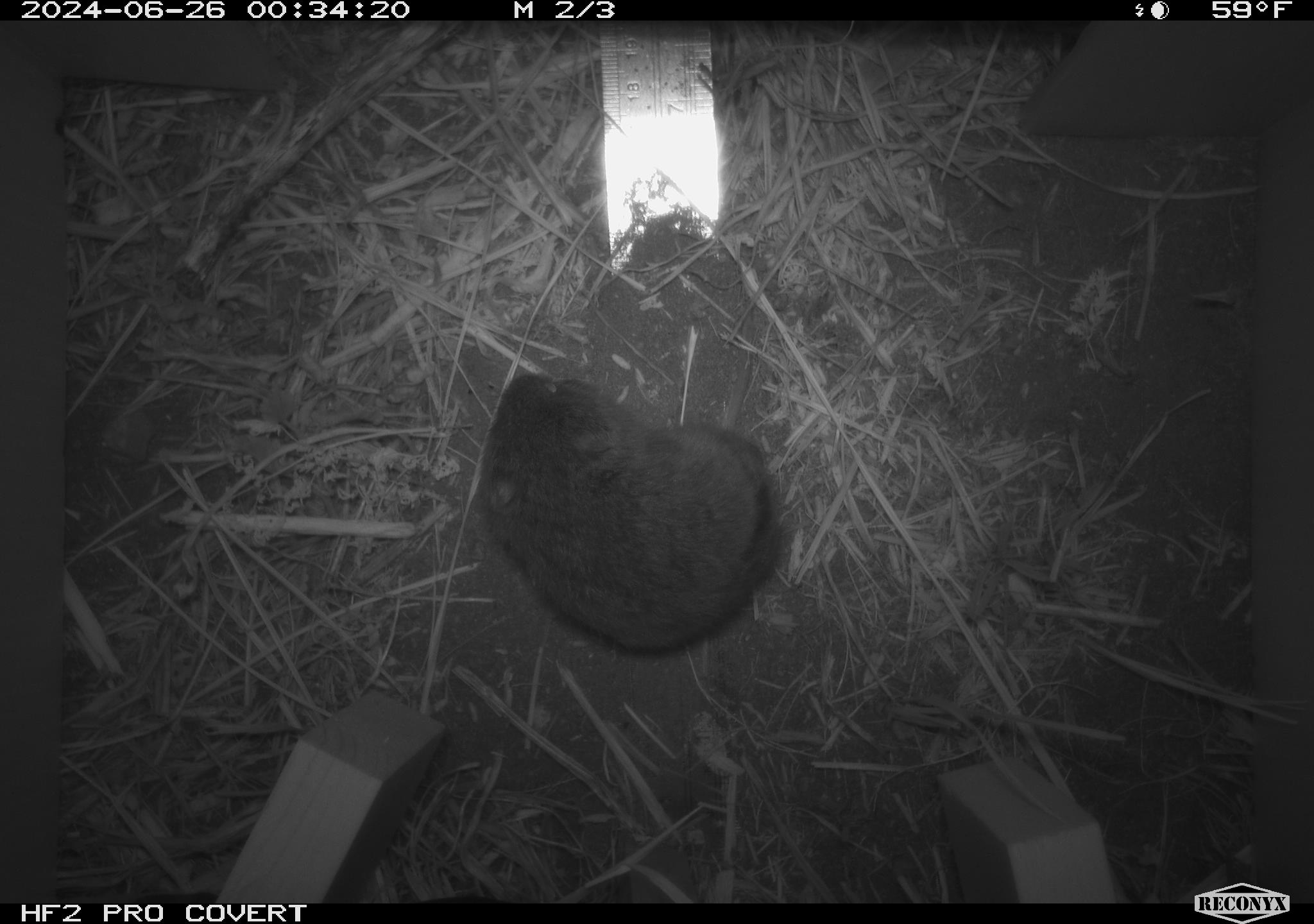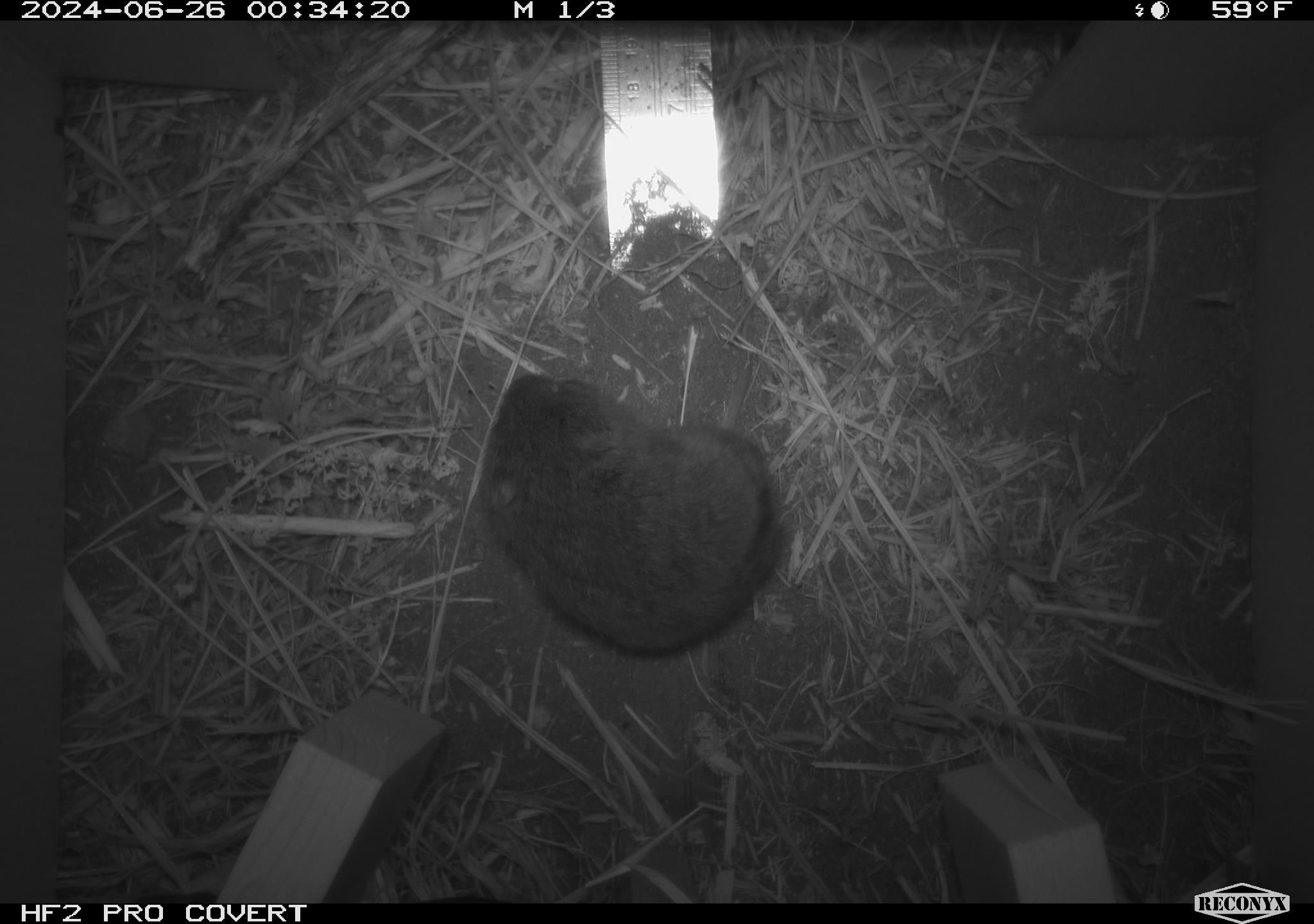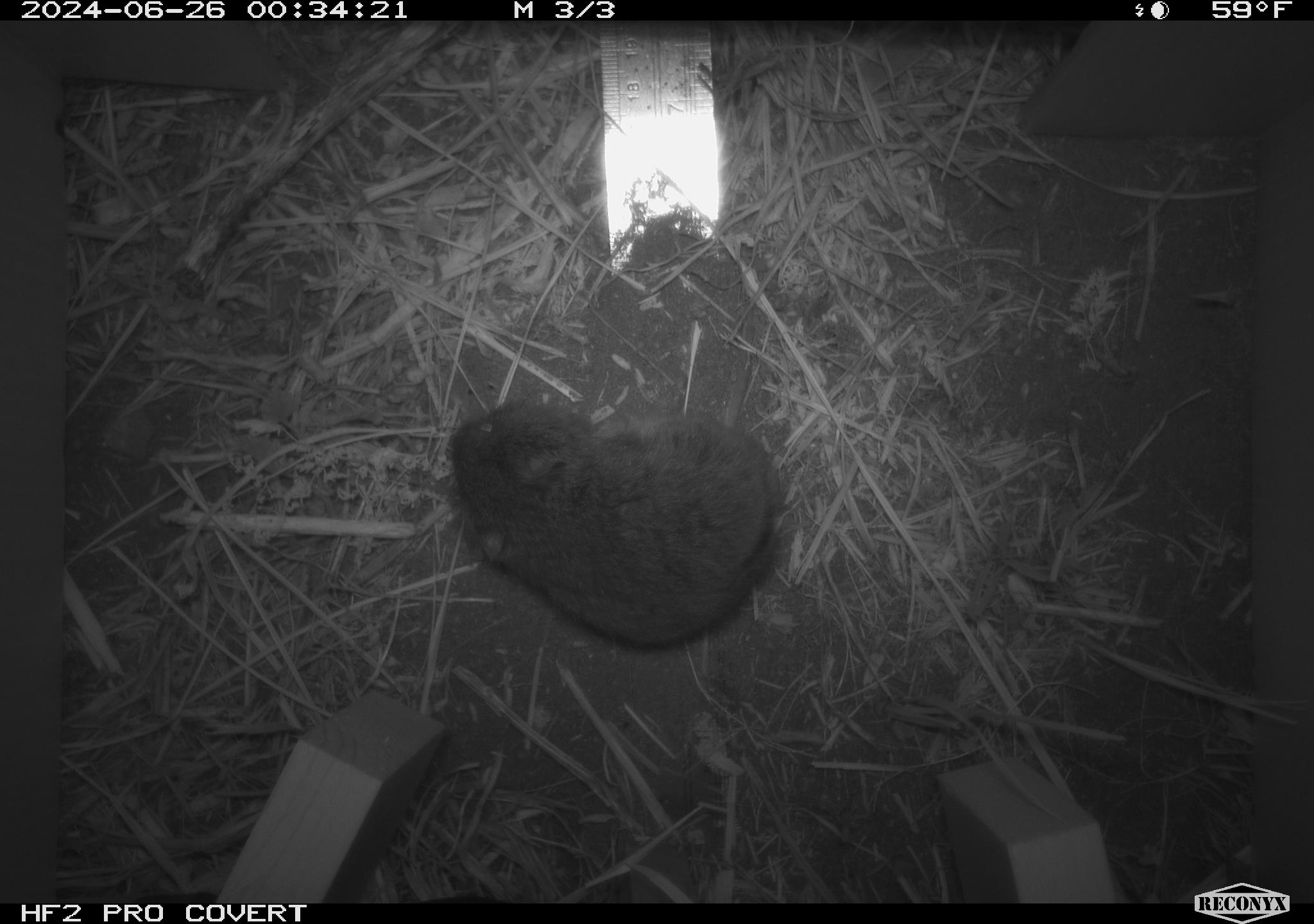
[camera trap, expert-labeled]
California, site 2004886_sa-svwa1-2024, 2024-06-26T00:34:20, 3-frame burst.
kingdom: Animalia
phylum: Chordata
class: Mammalia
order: Rodentia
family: Cricetidae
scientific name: Arvicolinae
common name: voles, lemmings, and muskrats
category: arvicolinae subfamily